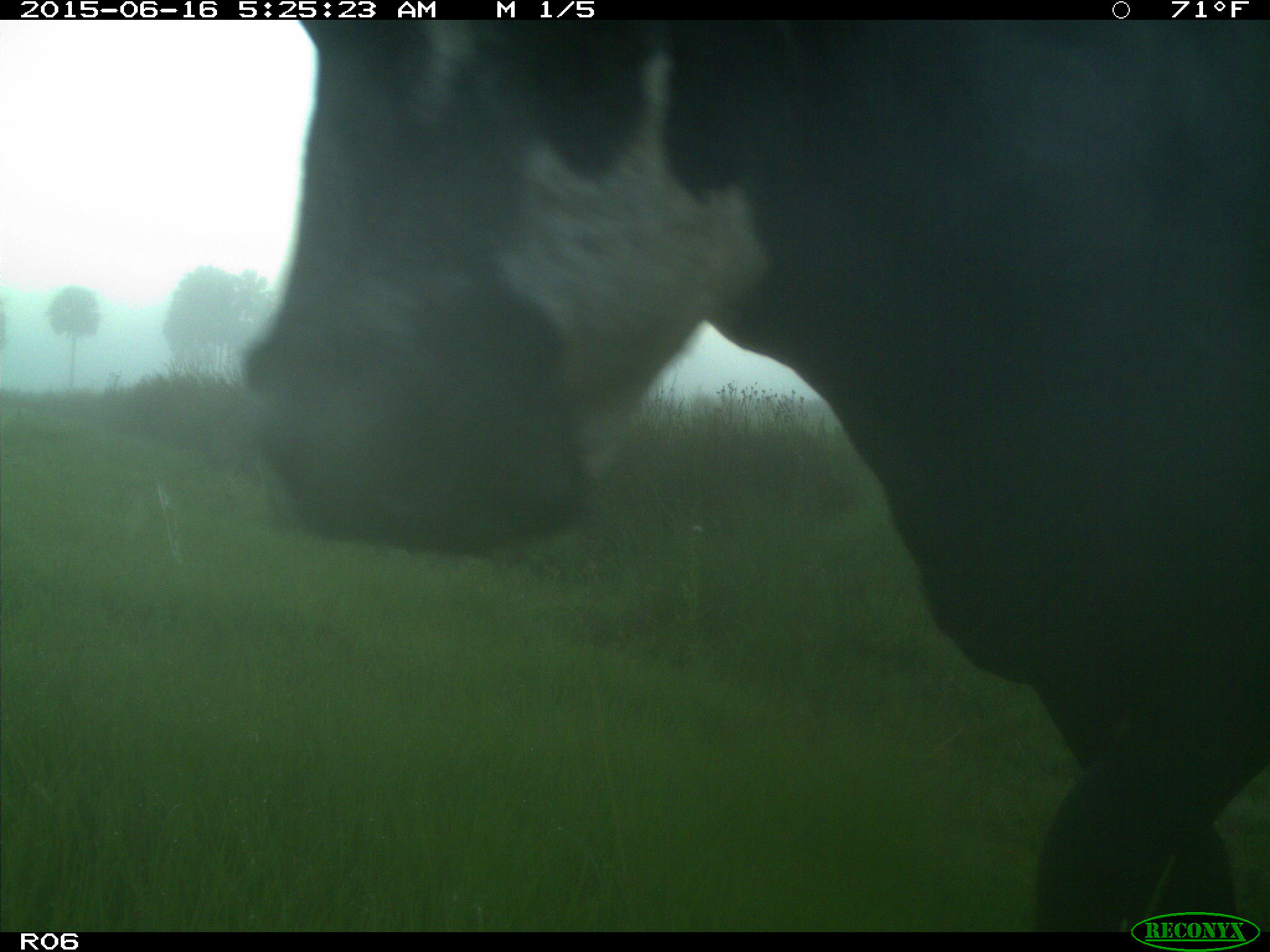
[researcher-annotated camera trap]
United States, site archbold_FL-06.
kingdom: Animalia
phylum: Chordata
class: Mammalia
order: Artiodactyla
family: Bovidae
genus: Bos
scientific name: Bos taurus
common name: domestic cow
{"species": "Bos taurus (domestic cow)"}